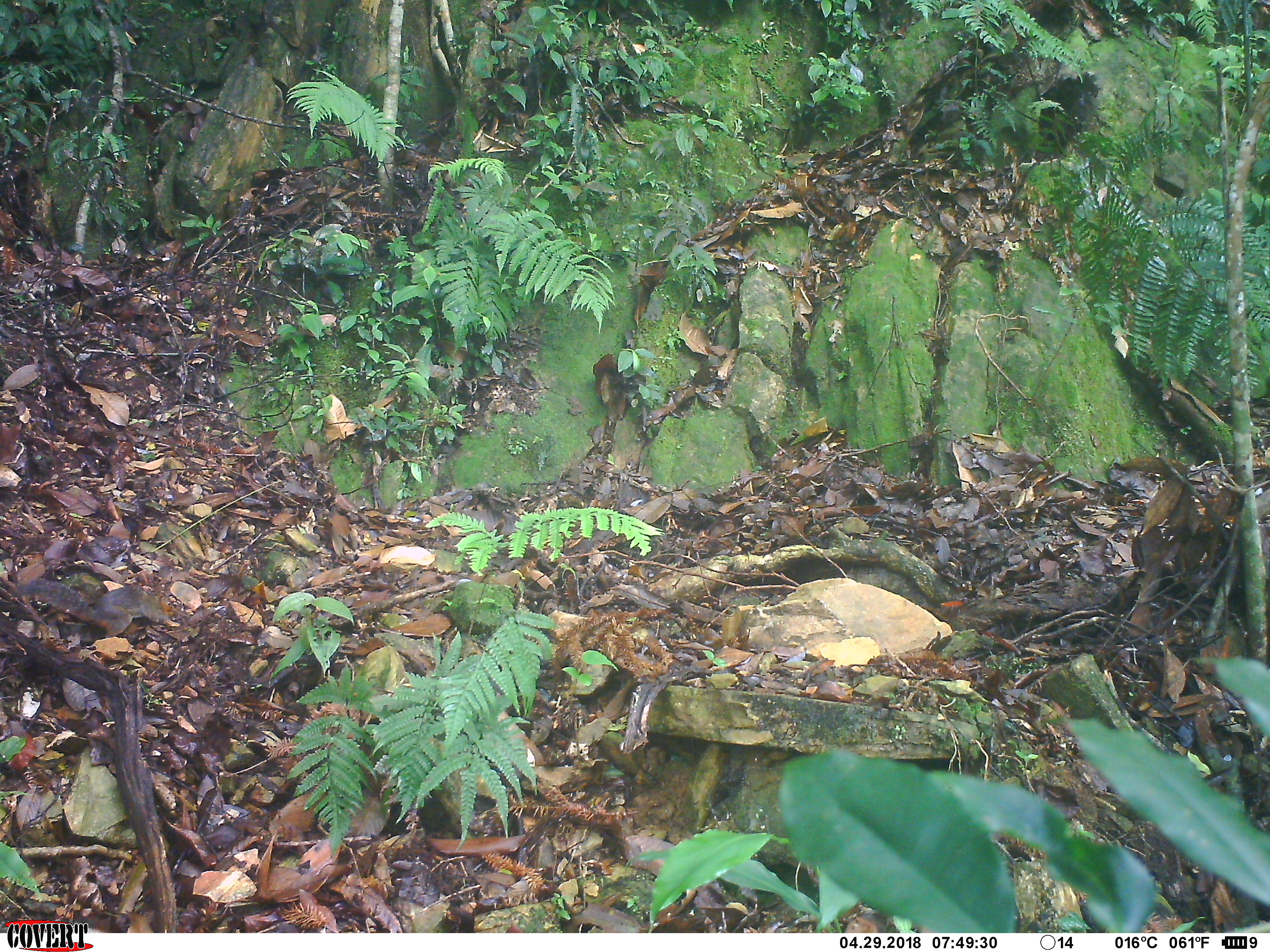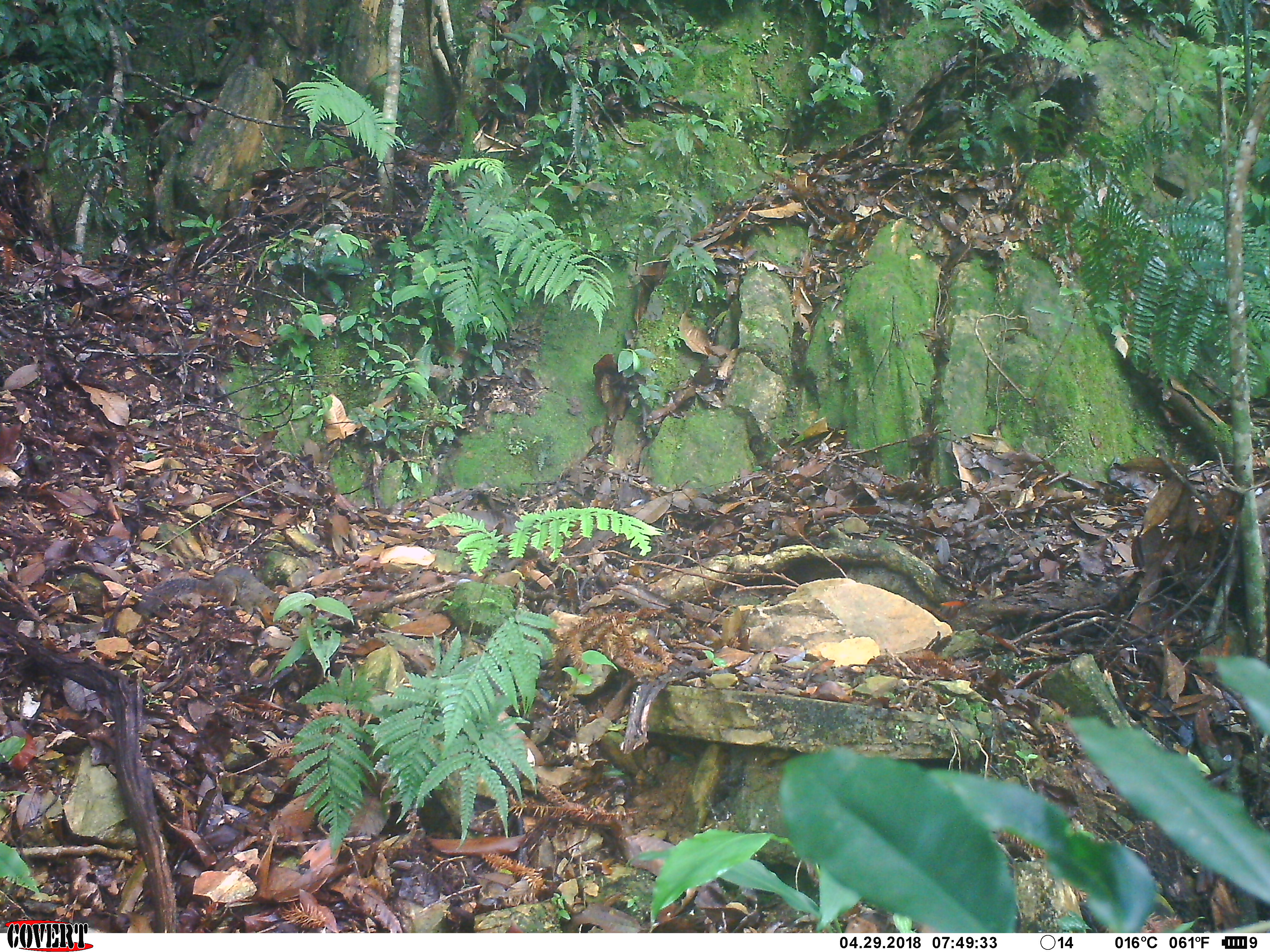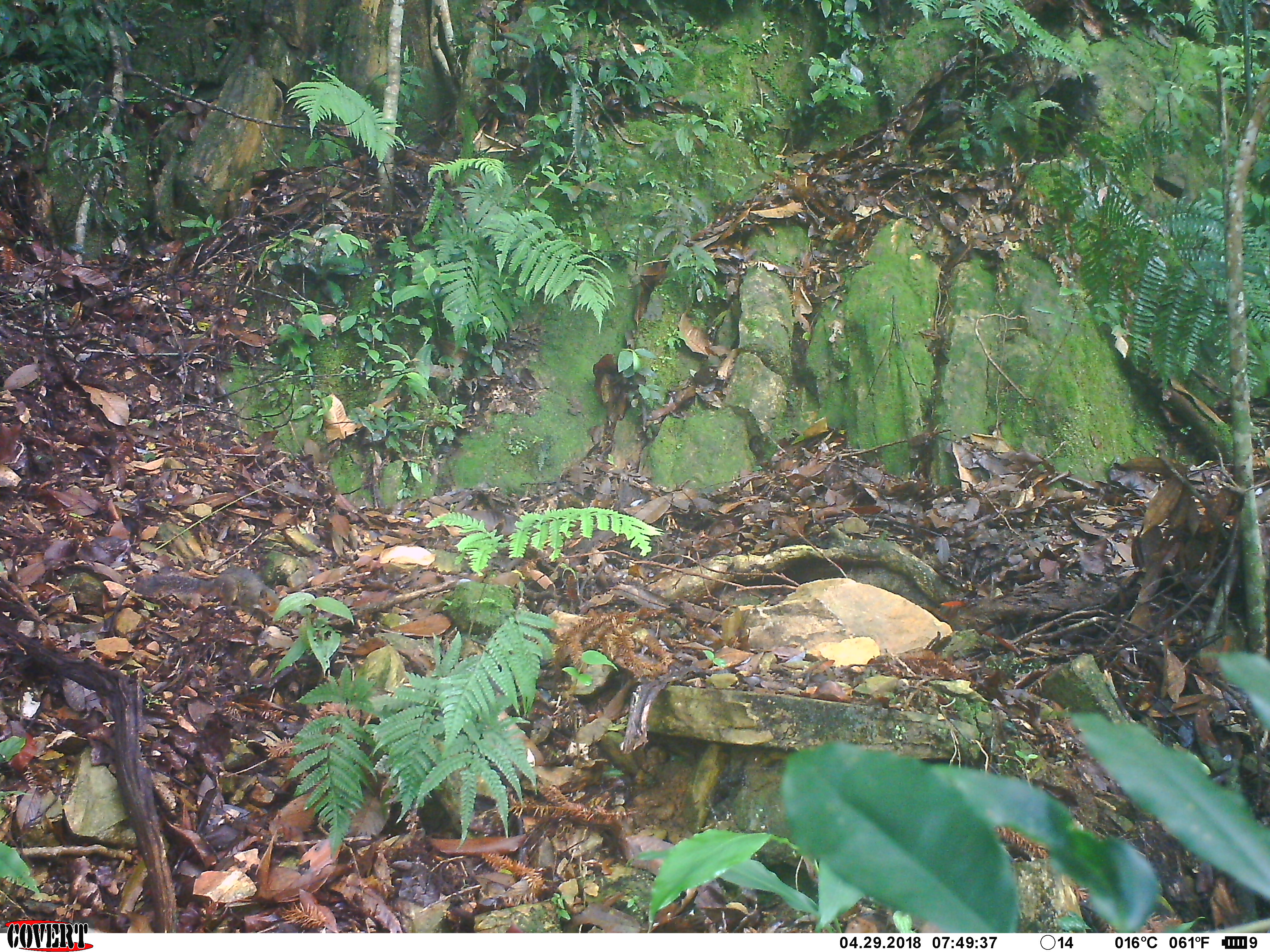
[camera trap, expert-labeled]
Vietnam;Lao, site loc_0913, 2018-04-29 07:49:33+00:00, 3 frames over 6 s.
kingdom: Animalia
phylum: Chordata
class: Mammalia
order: Rodentia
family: Sciuridae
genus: Dremomys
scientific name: Dremomys rufigenis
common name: red-cheeked squirrel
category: red cheeked squirrel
Red cheeked squirrel (red-cheeked squirrel) (Dremomys rufigenis). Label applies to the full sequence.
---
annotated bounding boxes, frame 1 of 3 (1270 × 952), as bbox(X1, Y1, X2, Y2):
red cheeked squirrel: bbox(12, 579, 180, 636)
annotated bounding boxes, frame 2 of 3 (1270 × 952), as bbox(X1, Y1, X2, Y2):
red cheeked squirrel: bbox(136, 565, 280, 625)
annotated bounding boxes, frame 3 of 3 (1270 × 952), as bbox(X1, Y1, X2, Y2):
red cheeked squirrel: bbox(136, 565, 280, 615)